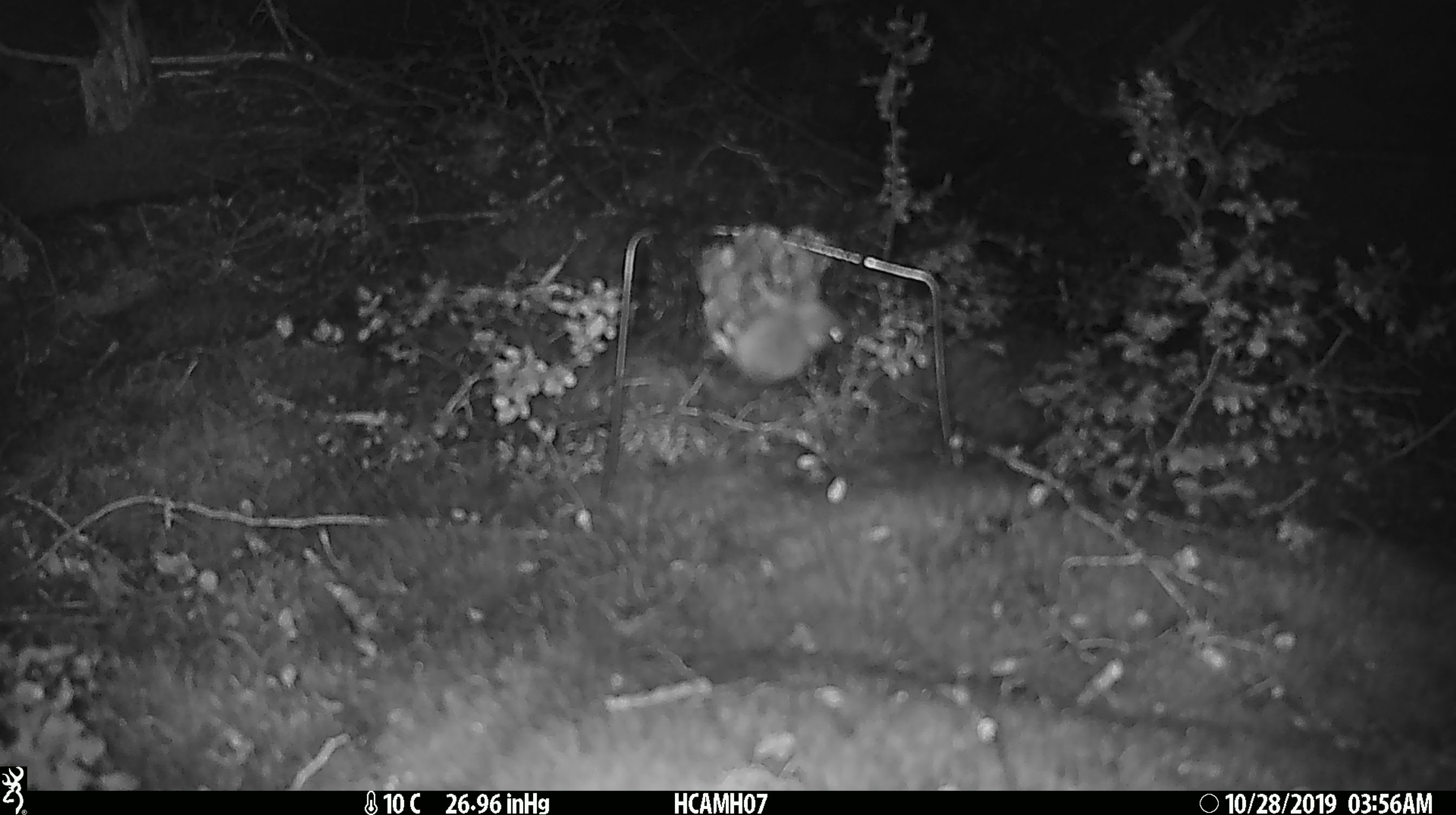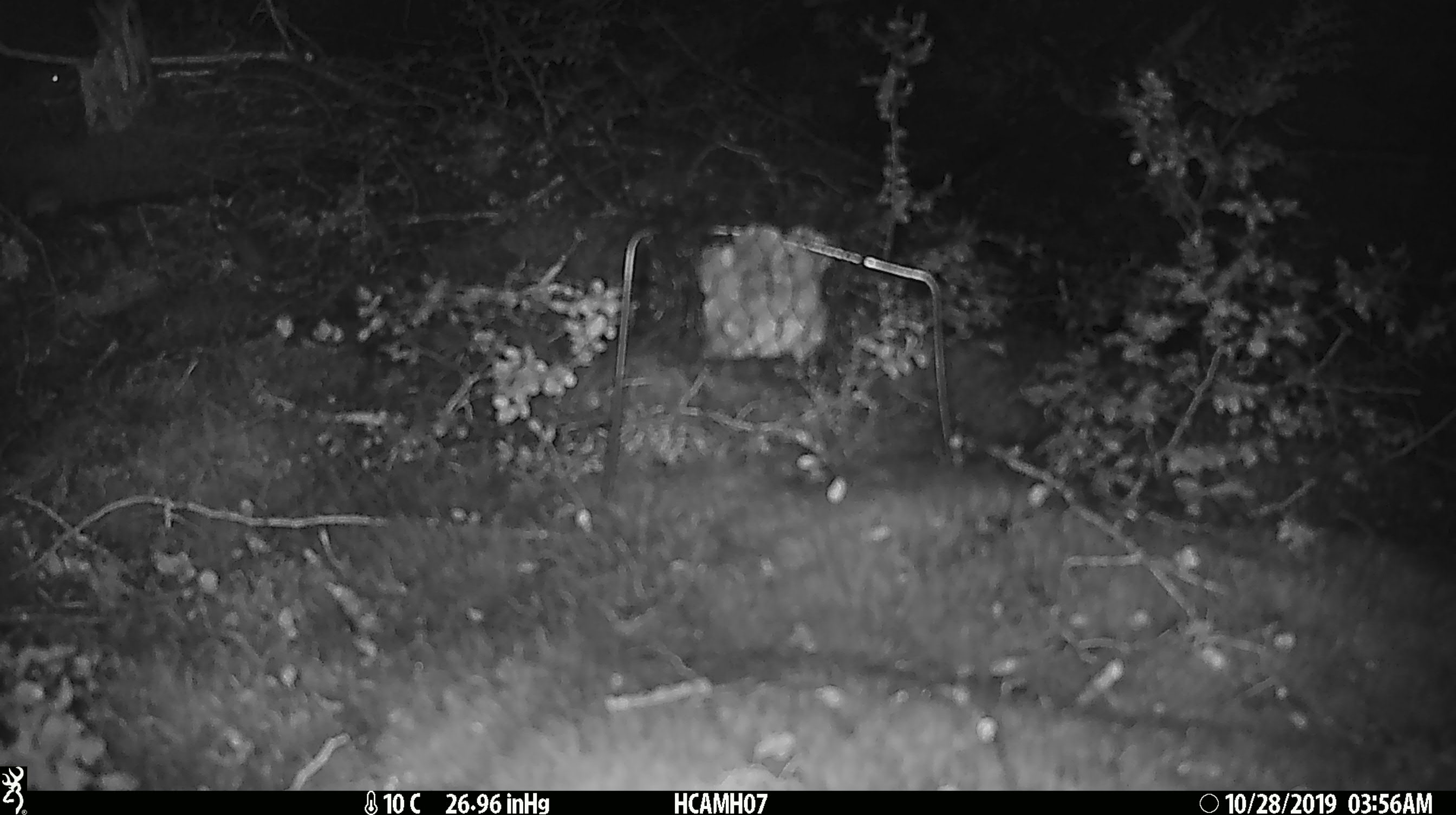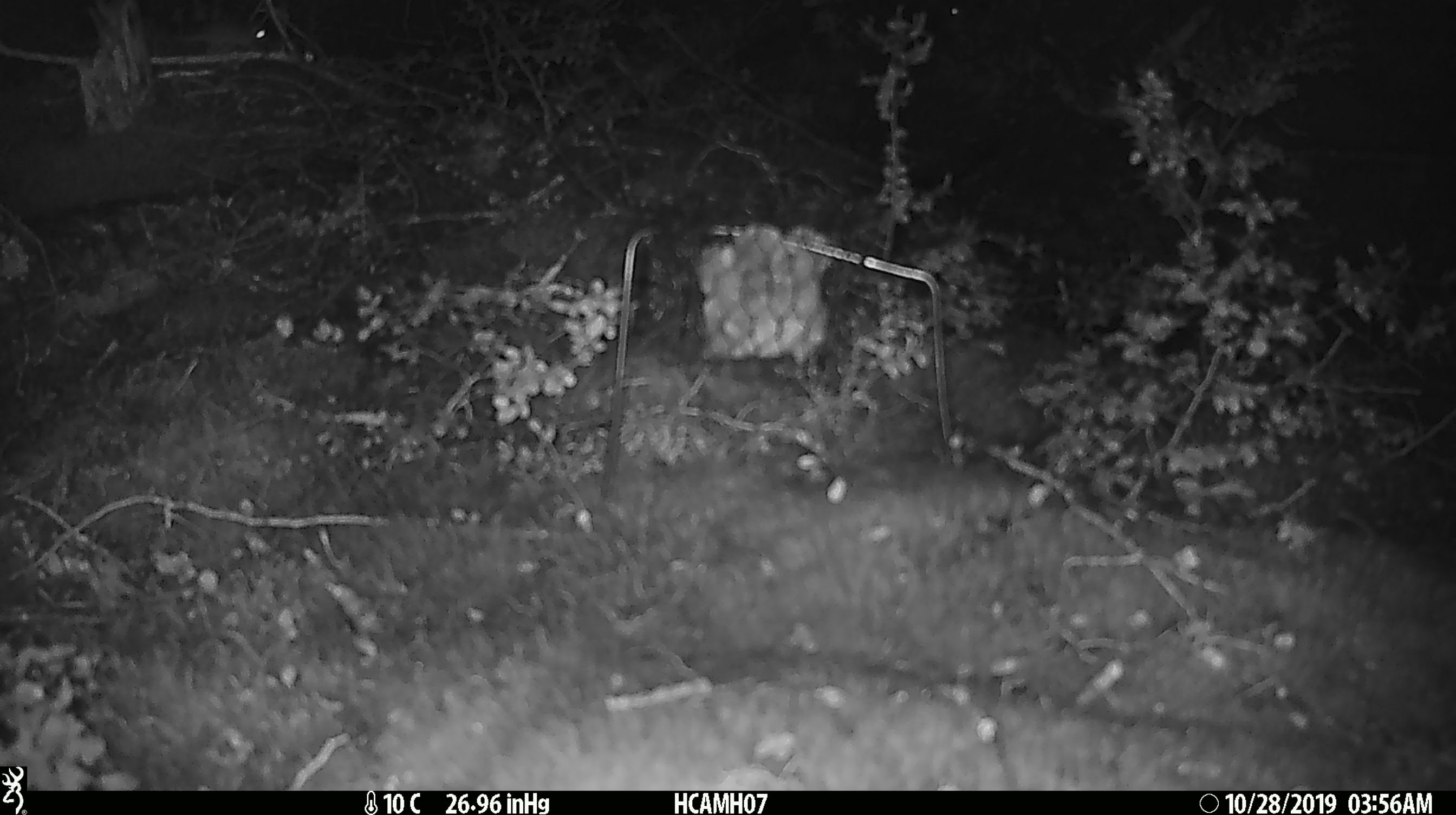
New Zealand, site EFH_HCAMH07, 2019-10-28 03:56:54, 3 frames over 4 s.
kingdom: Animalia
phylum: Chordata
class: Mammalia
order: Rodentia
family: Muridae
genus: Mus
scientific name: Mus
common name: mouse